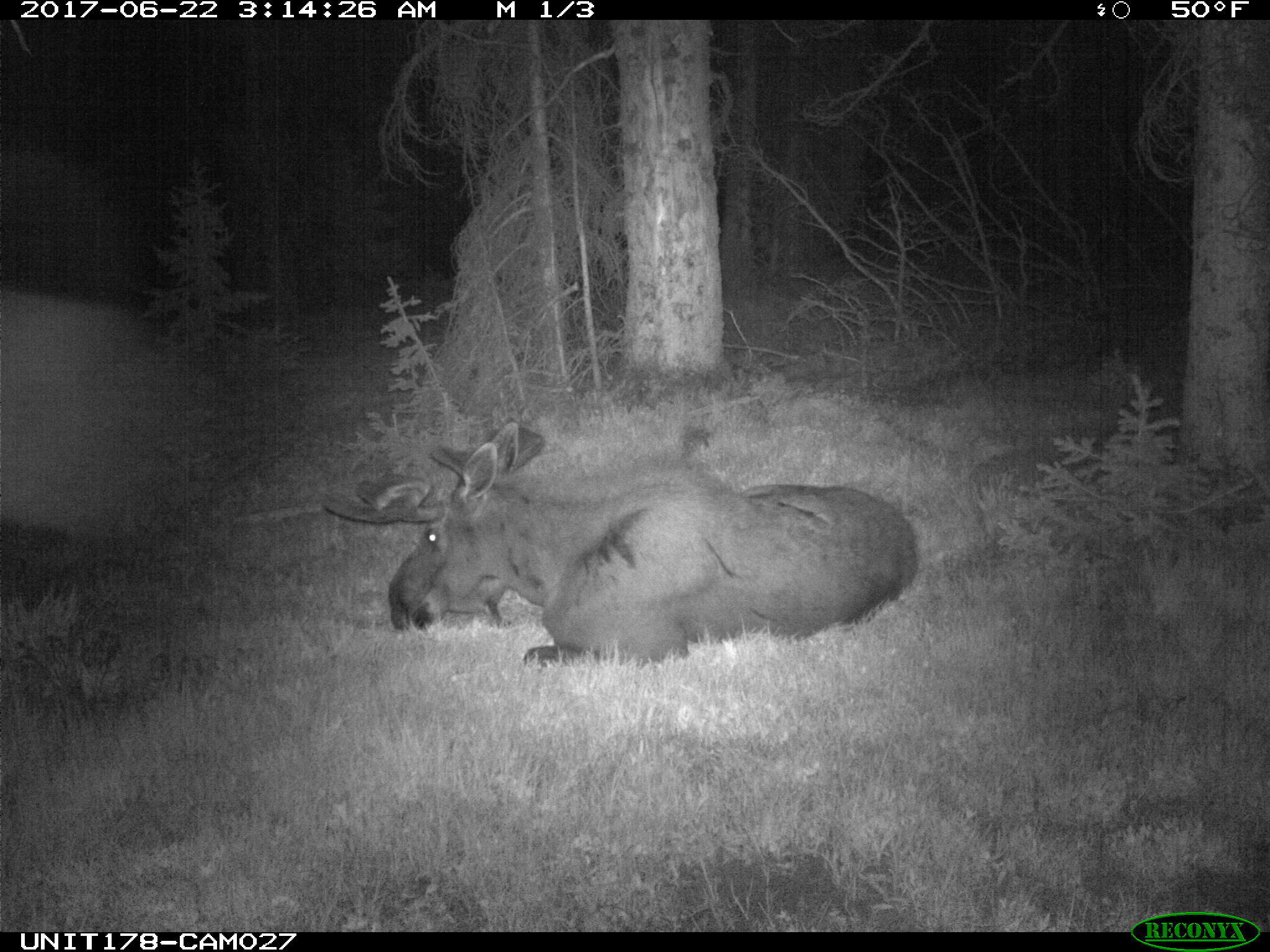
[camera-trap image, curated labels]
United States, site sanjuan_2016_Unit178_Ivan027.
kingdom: Animalia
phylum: Chordata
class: Mammalia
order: Artiodactyla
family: Cervidae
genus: Alces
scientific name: Alces alces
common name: moose